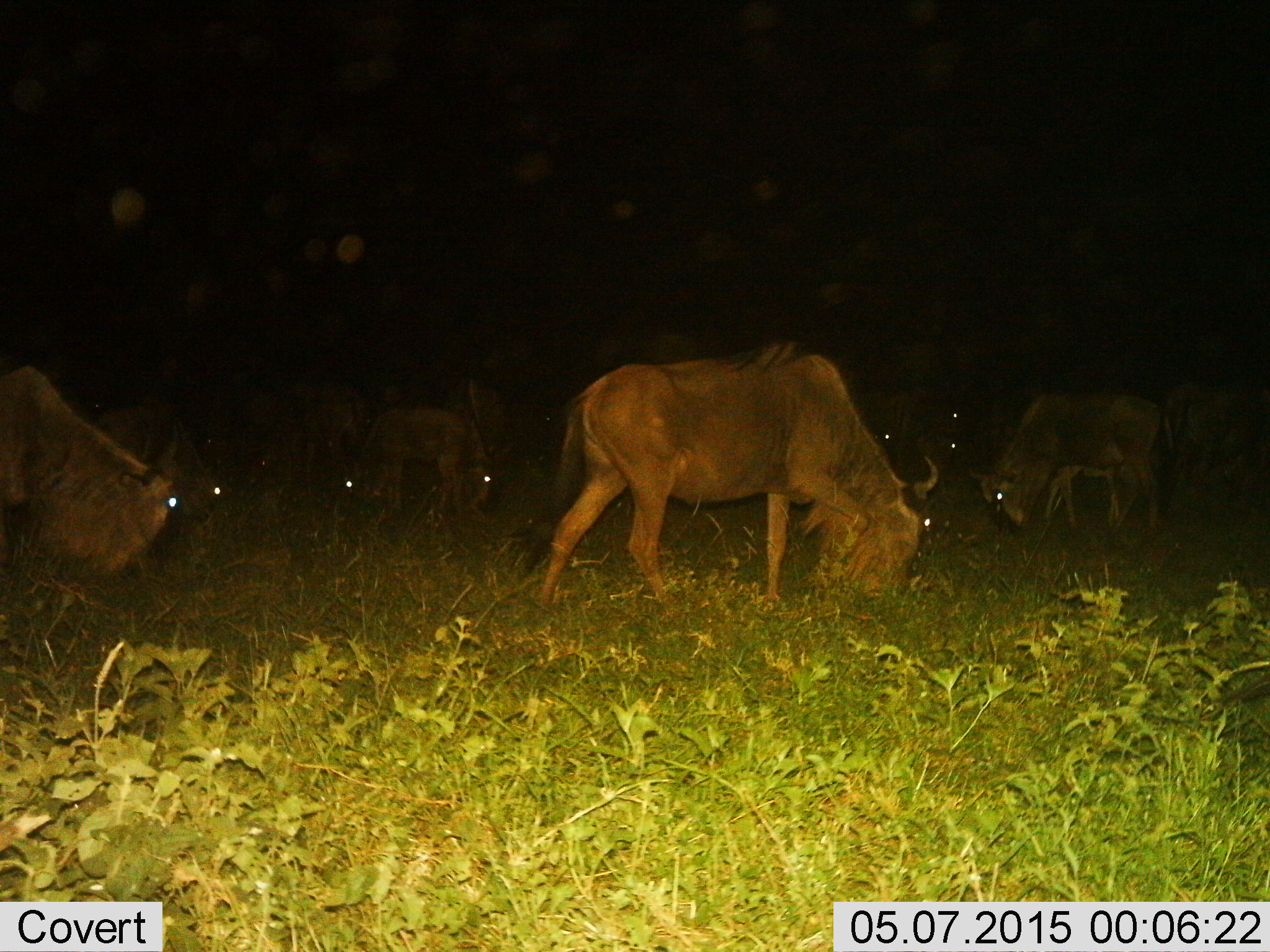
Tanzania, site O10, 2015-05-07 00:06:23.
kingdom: Animalia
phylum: Chordata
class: Mammalia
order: Artiodactyla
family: Bovidae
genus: Connochaetes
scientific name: Connochaetes taurinus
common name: blue wildebeest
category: wildebeest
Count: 11-50.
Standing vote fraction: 20%.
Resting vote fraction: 0%.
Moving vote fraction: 10%.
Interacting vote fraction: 0%.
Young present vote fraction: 20%.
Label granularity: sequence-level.